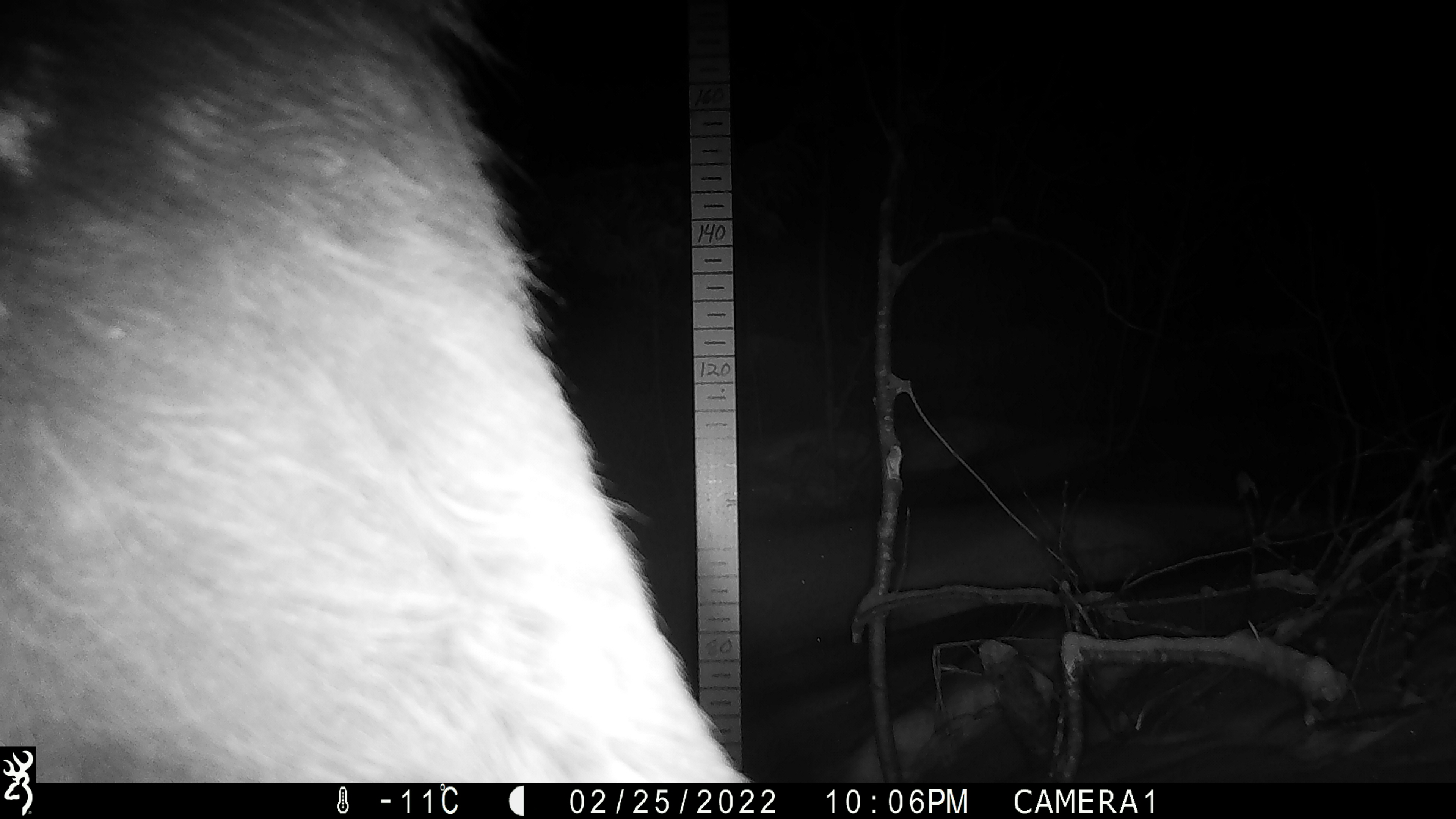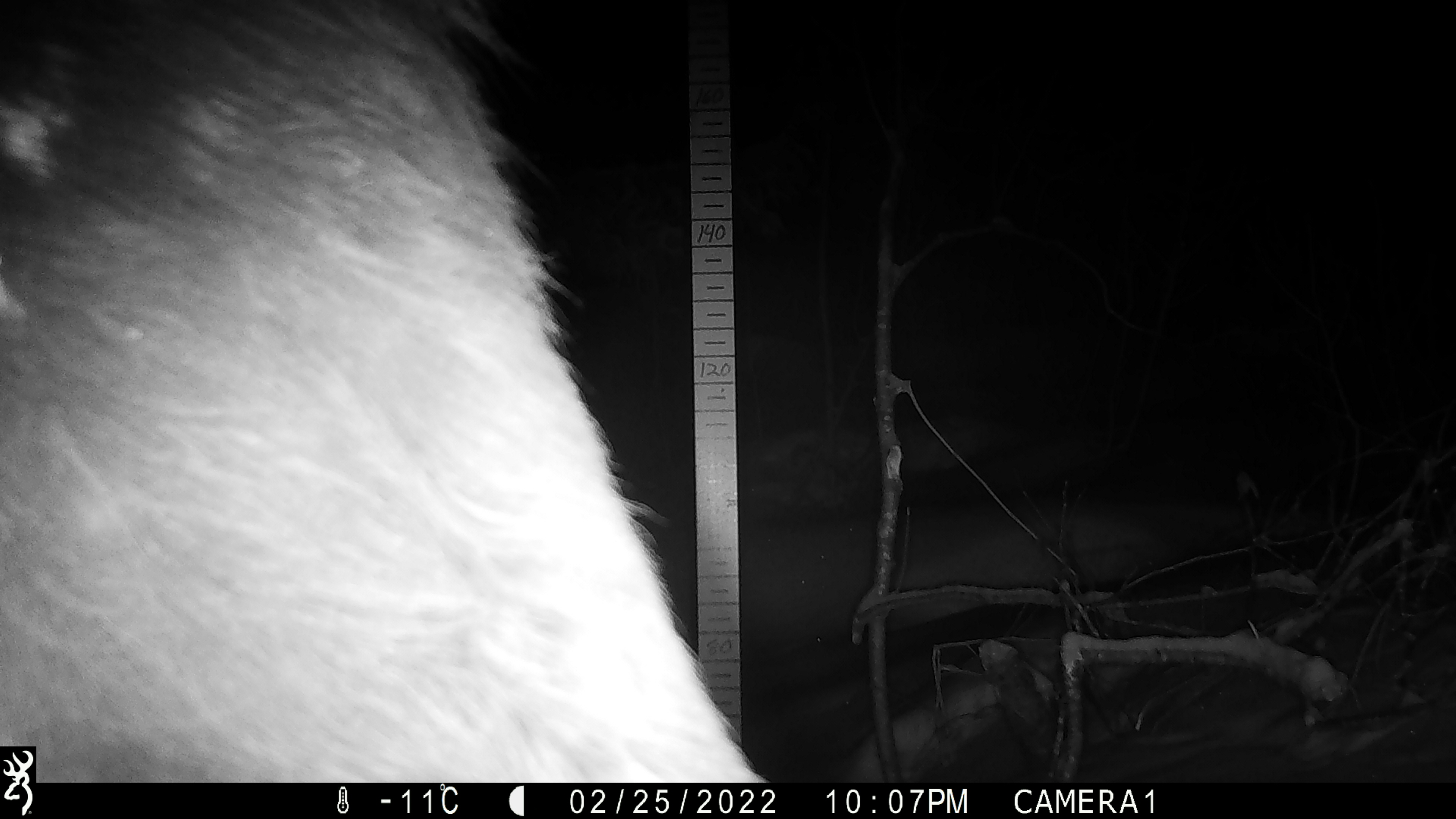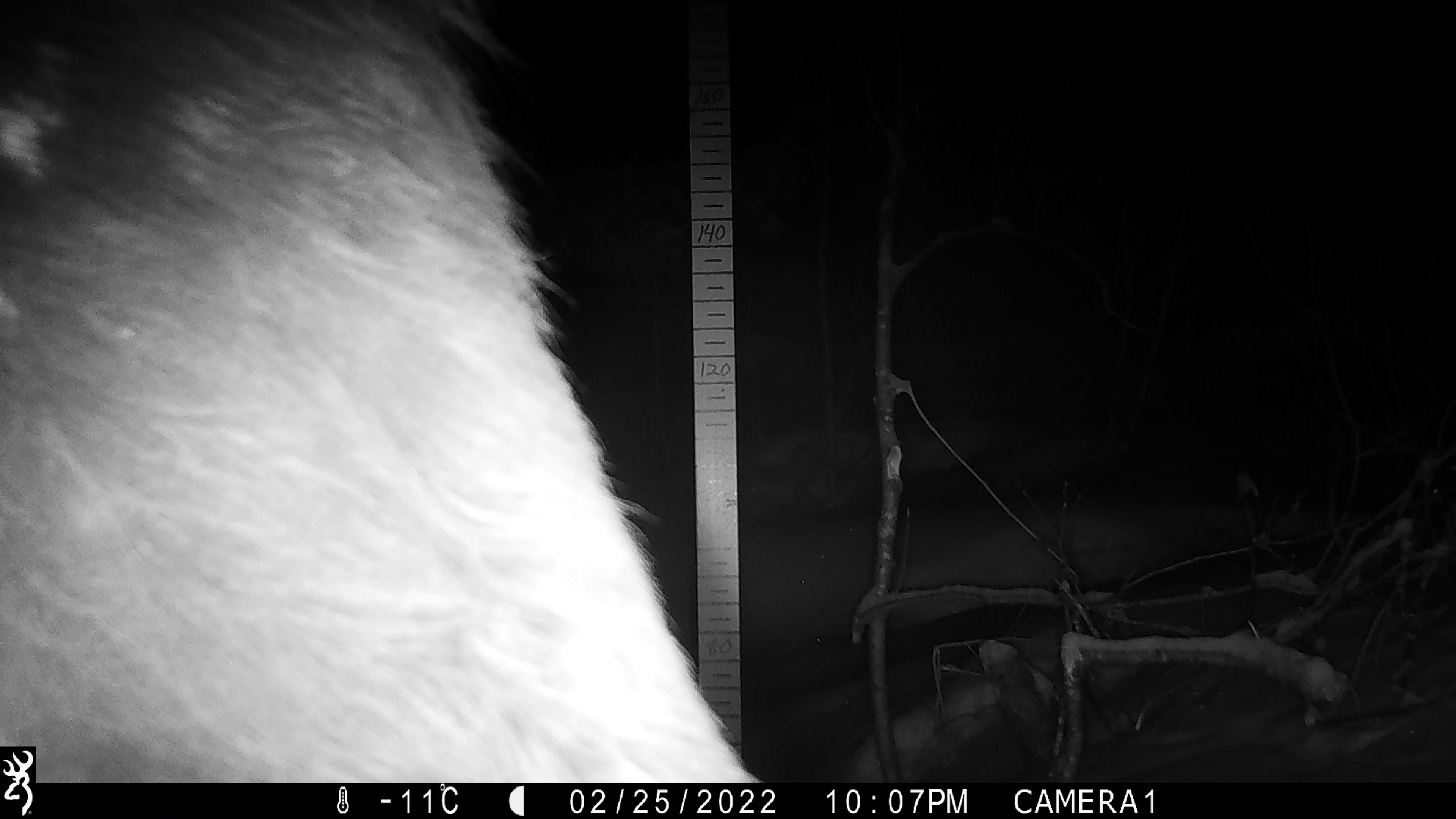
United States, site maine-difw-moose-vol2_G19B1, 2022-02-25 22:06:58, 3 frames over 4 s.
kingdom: Animalia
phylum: Chordata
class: Mammalia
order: Artiodactyla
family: Cervidae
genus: Alces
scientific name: Alces alces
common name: moose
Moose (Alces alces).